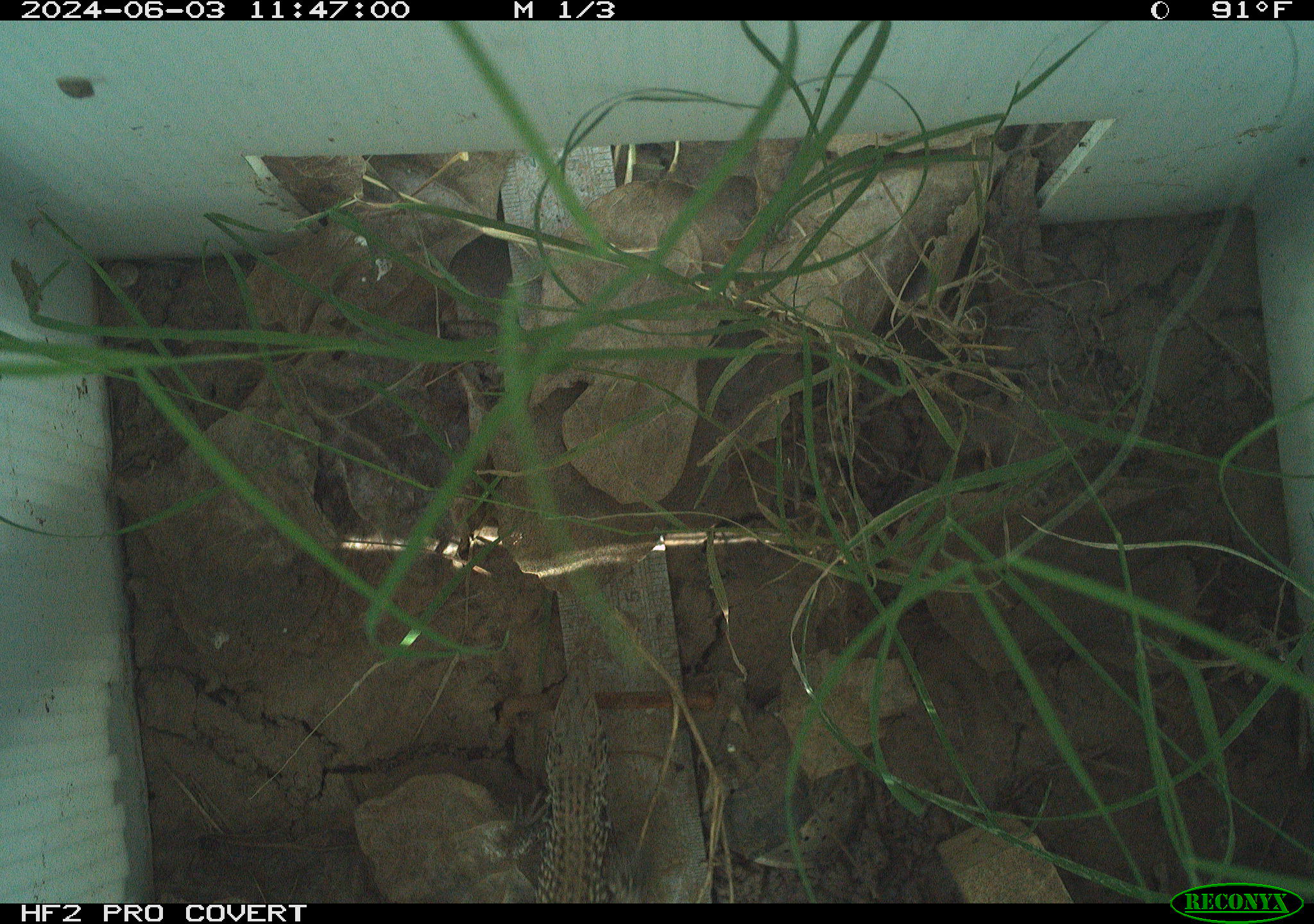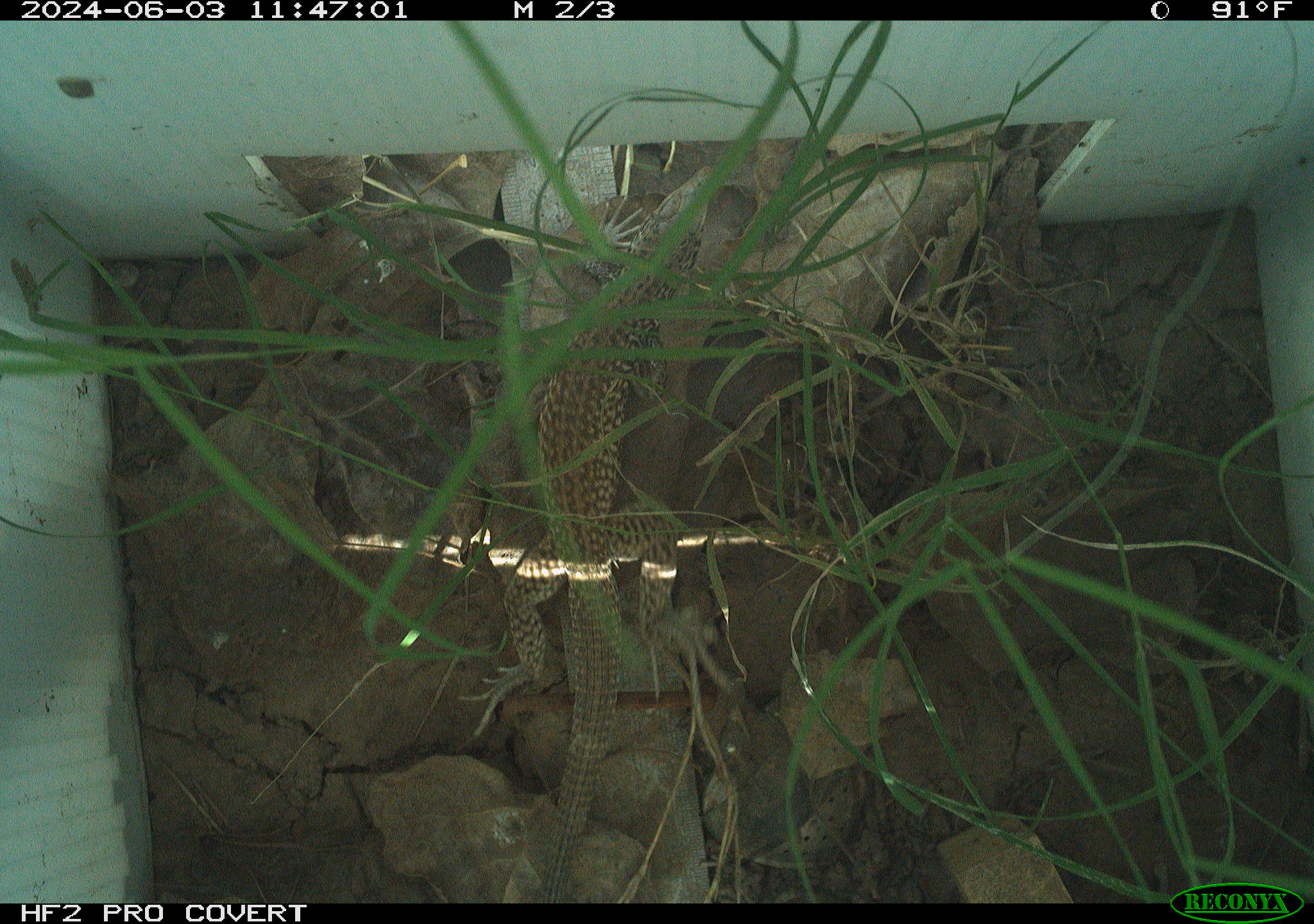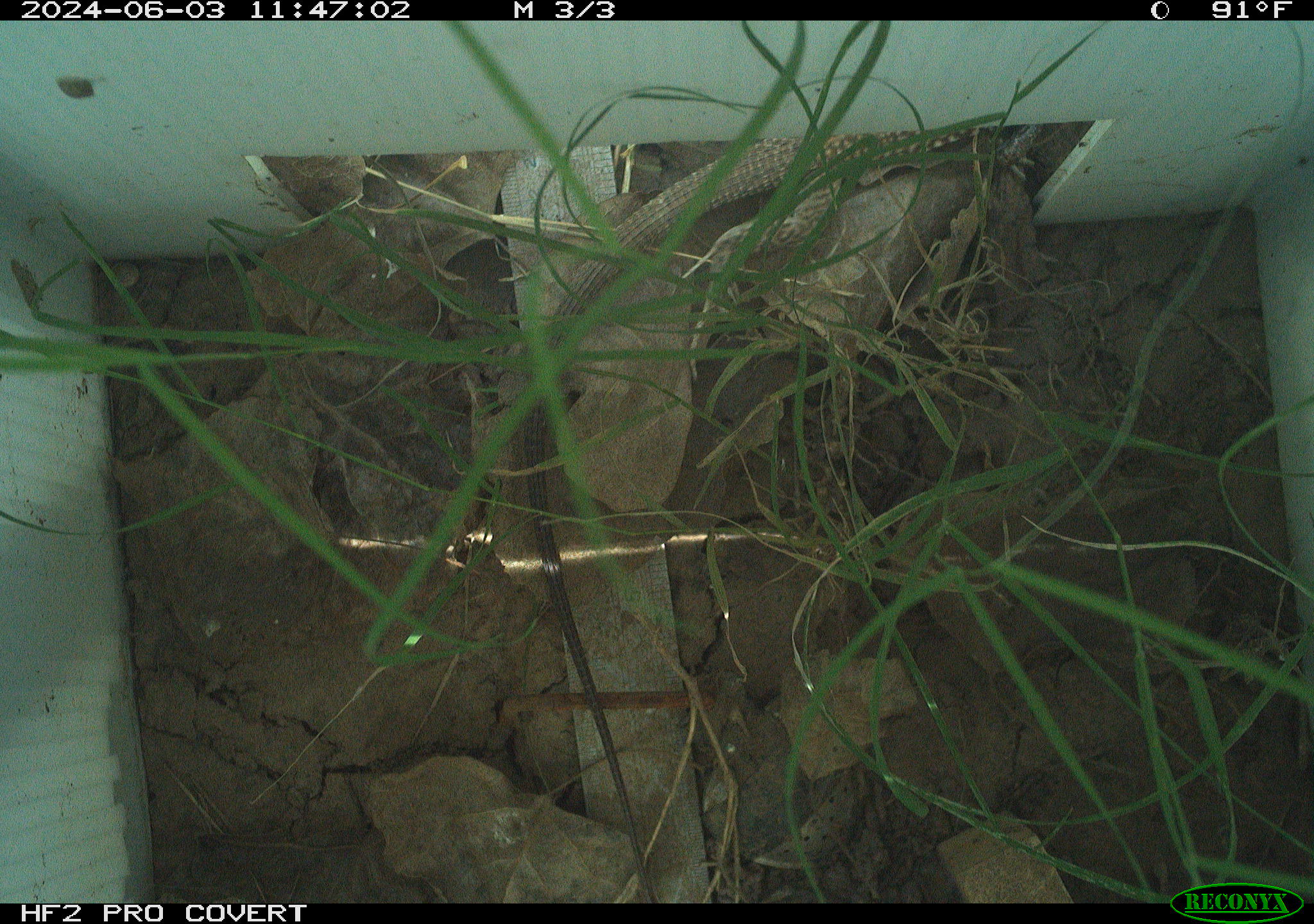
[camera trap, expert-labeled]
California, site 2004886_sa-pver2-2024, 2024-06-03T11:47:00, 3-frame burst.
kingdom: Animalia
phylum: Chordata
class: Reptilia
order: Squamata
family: Teiidae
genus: Aspidoscelis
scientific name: Aspidoscelis tigris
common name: western whiptail